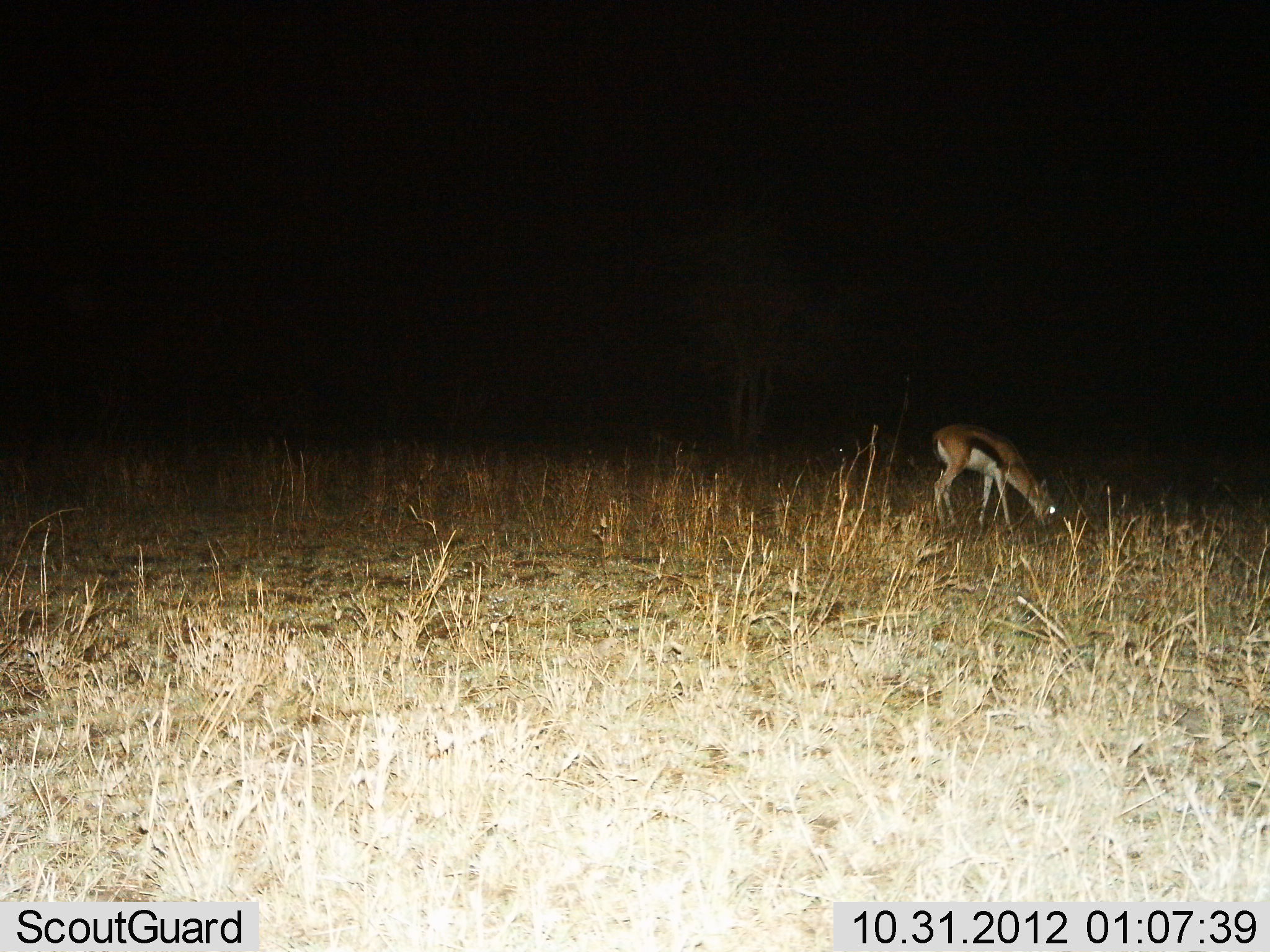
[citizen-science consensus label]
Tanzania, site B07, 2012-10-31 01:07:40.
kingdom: Animalia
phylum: Chordata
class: Mammalia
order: Artiodactyla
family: Bovidae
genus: Eudorcas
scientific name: Eudorcas thomsonii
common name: thomson's gazelle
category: gazellethomsons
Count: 1.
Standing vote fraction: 10%.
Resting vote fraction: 0%.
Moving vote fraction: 0%.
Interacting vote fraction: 0%.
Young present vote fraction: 0%.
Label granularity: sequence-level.